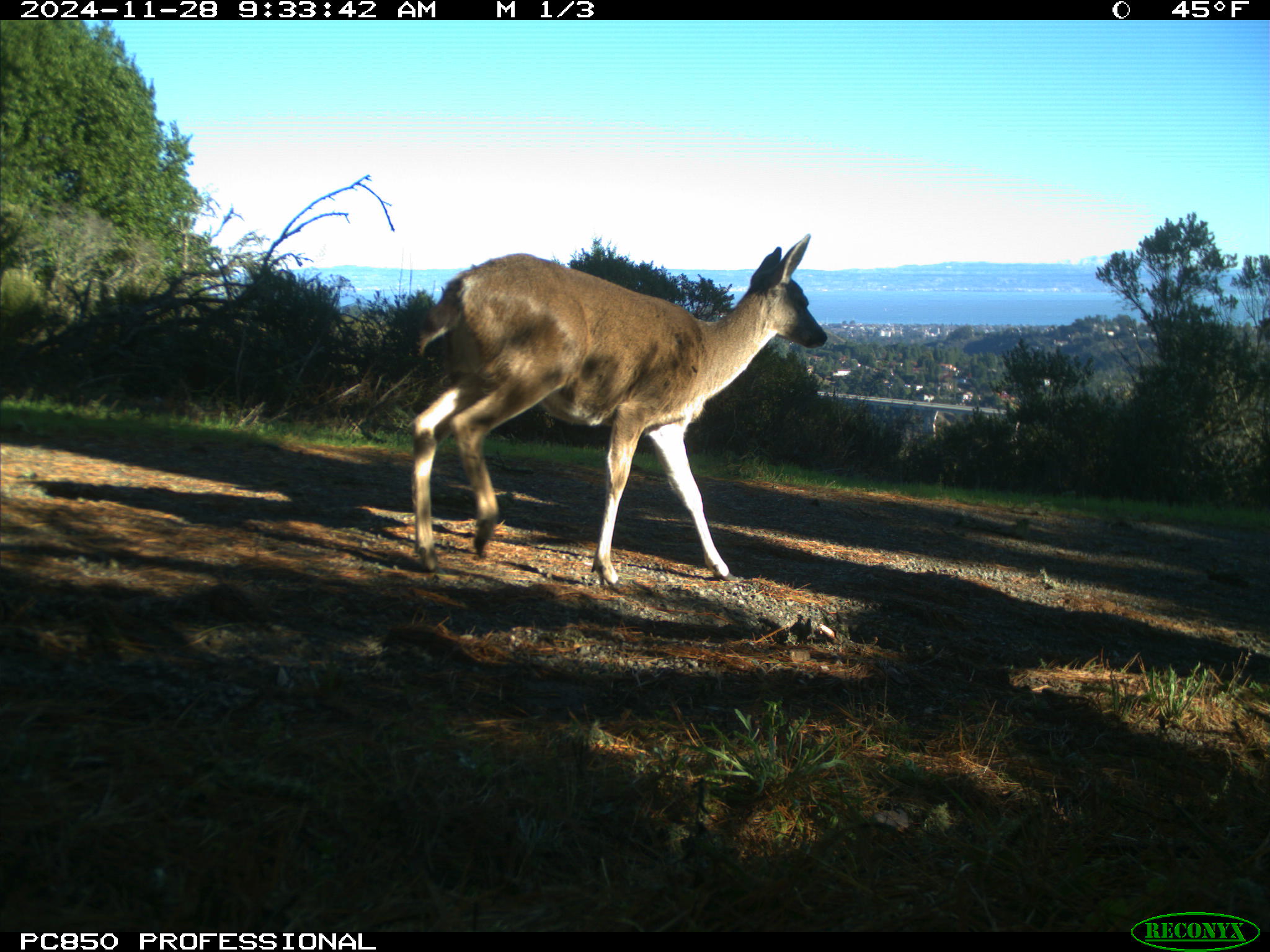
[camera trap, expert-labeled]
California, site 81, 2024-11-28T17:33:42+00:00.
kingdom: Animalia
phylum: Chordata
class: Mammalia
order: Artiodactyla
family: Cervidae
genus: Odocoileus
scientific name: Odocoileus hemionus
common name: mule deer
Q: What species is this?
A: Mule deer (Odocoileus hemionus).